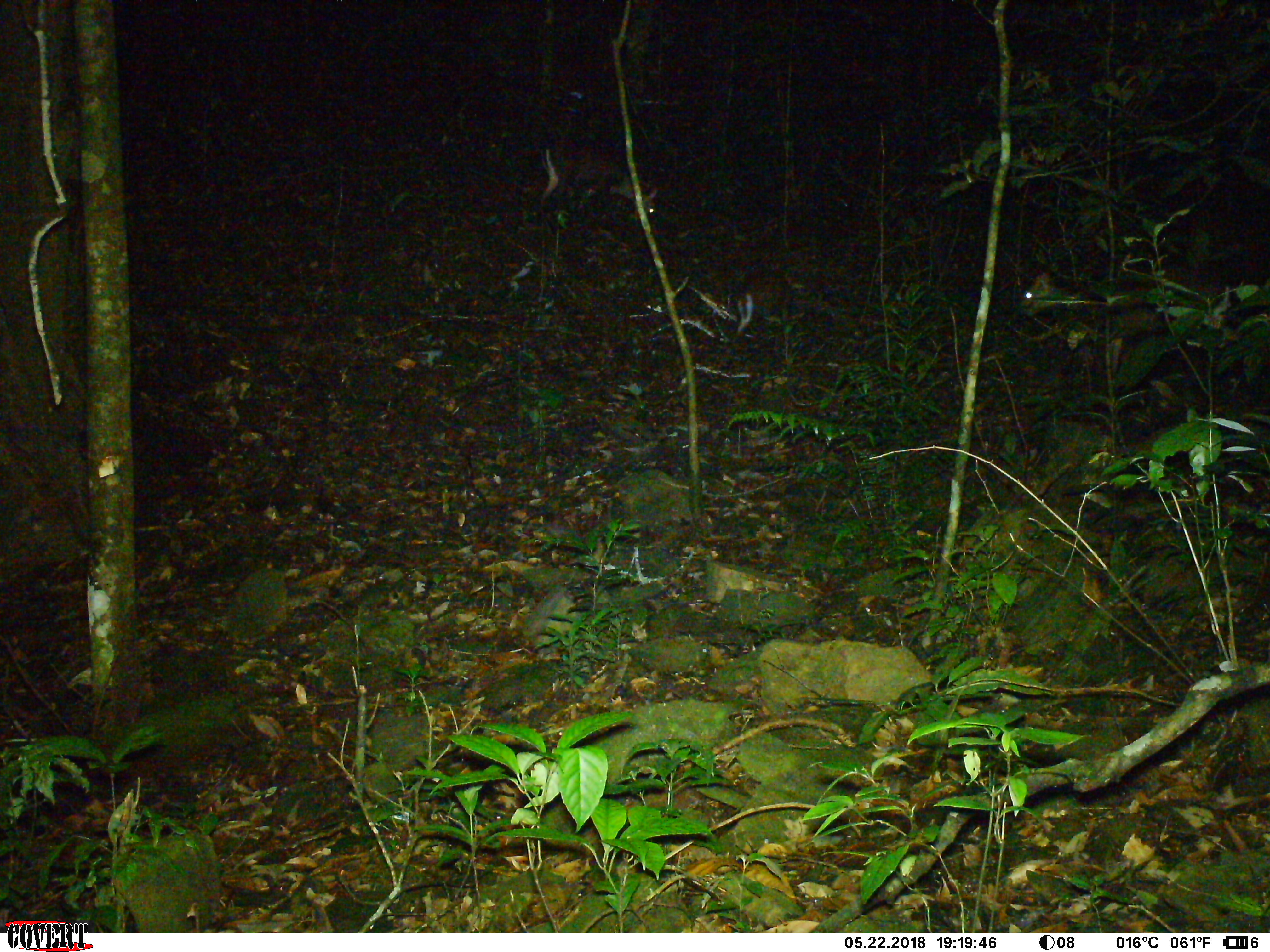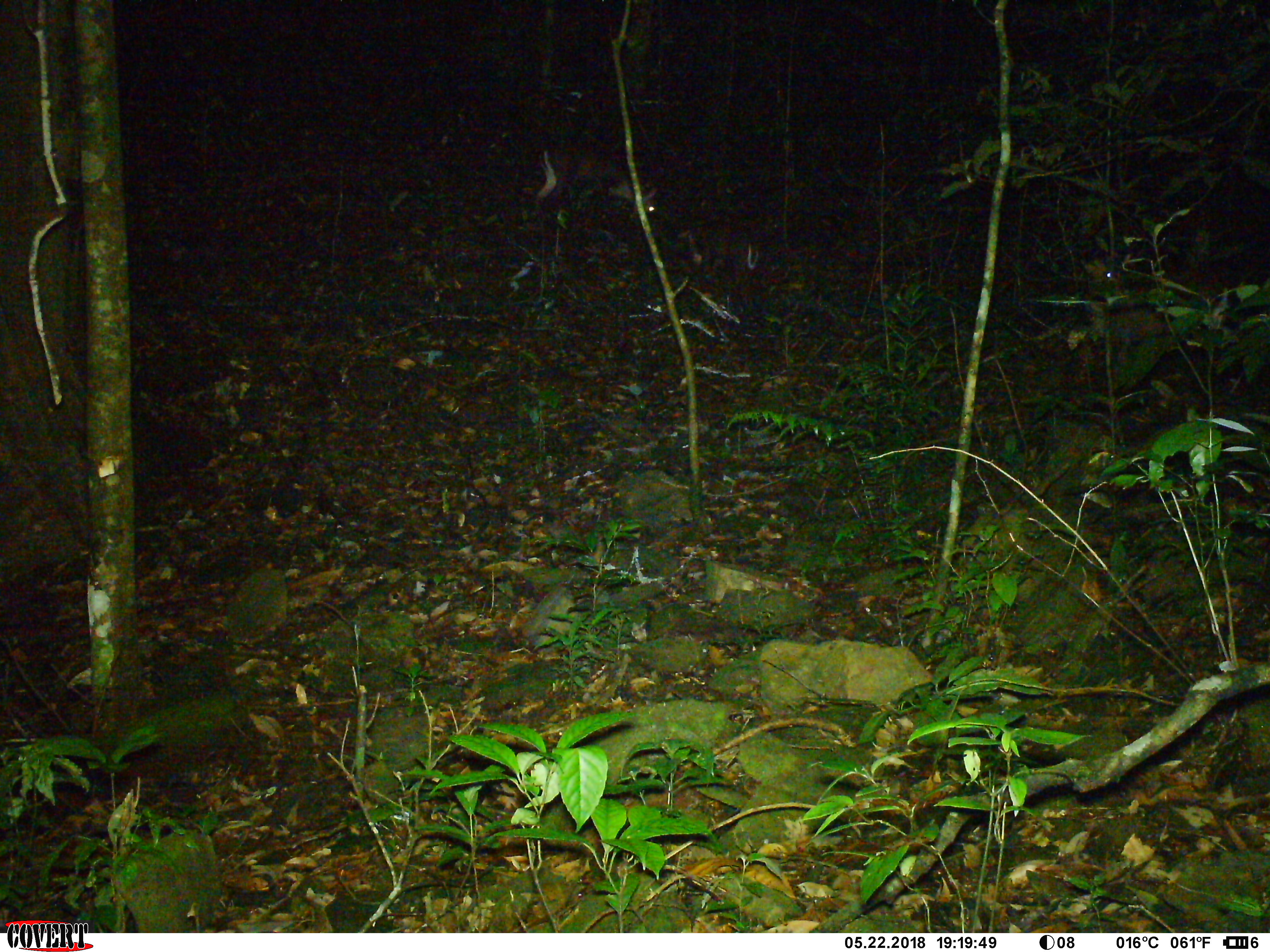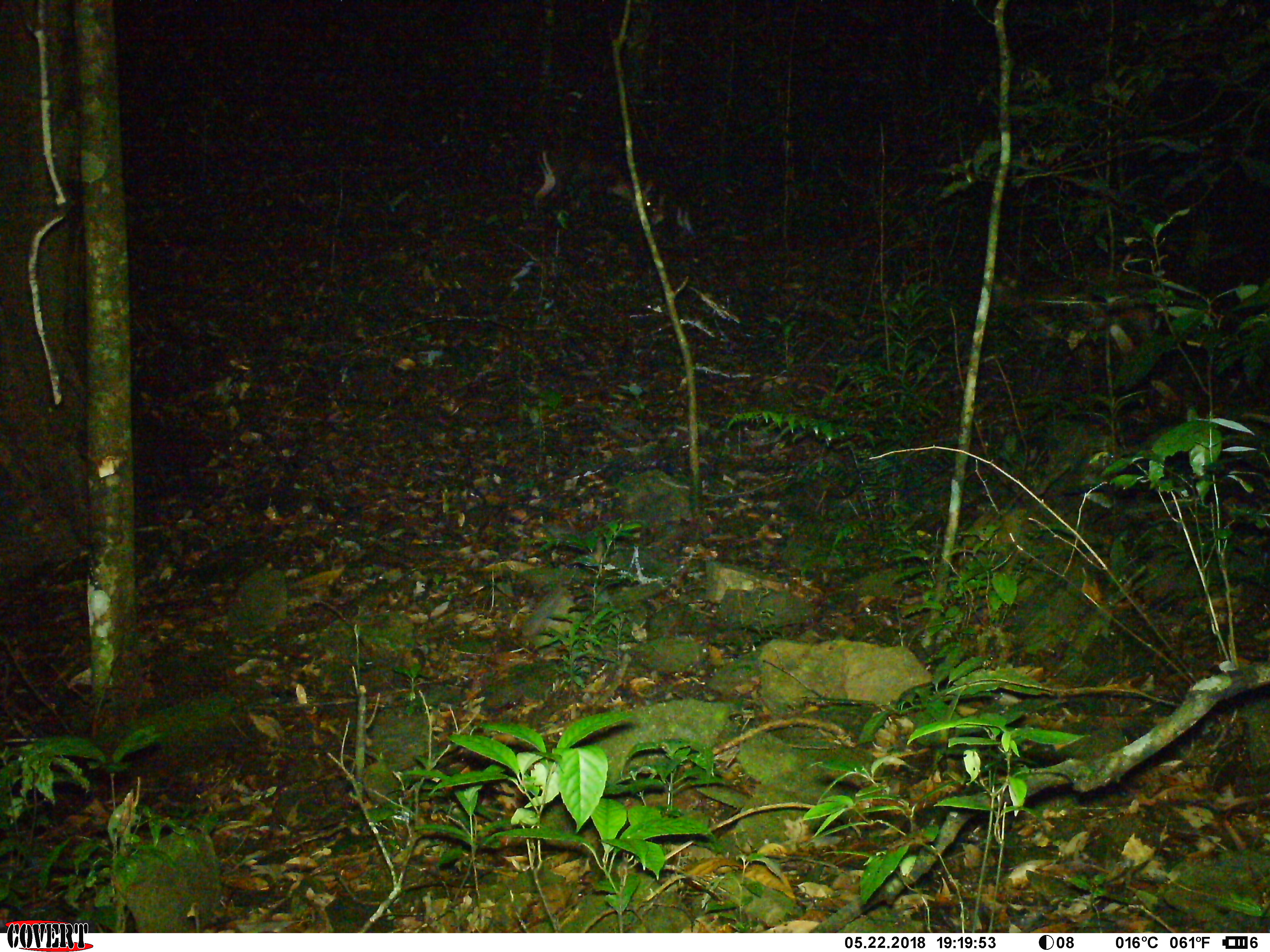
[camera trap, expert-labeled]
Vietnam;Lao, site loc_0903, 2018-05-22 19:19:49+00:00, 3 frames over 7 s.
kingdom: Animalia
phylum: Chordata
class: Mammalia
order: Artiodactyla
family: Cervidae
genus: Muntiacus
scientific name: Muntiacus rooseveltorum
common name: roosevelt's muntjac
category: roosevelts muntjac group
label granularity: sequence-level